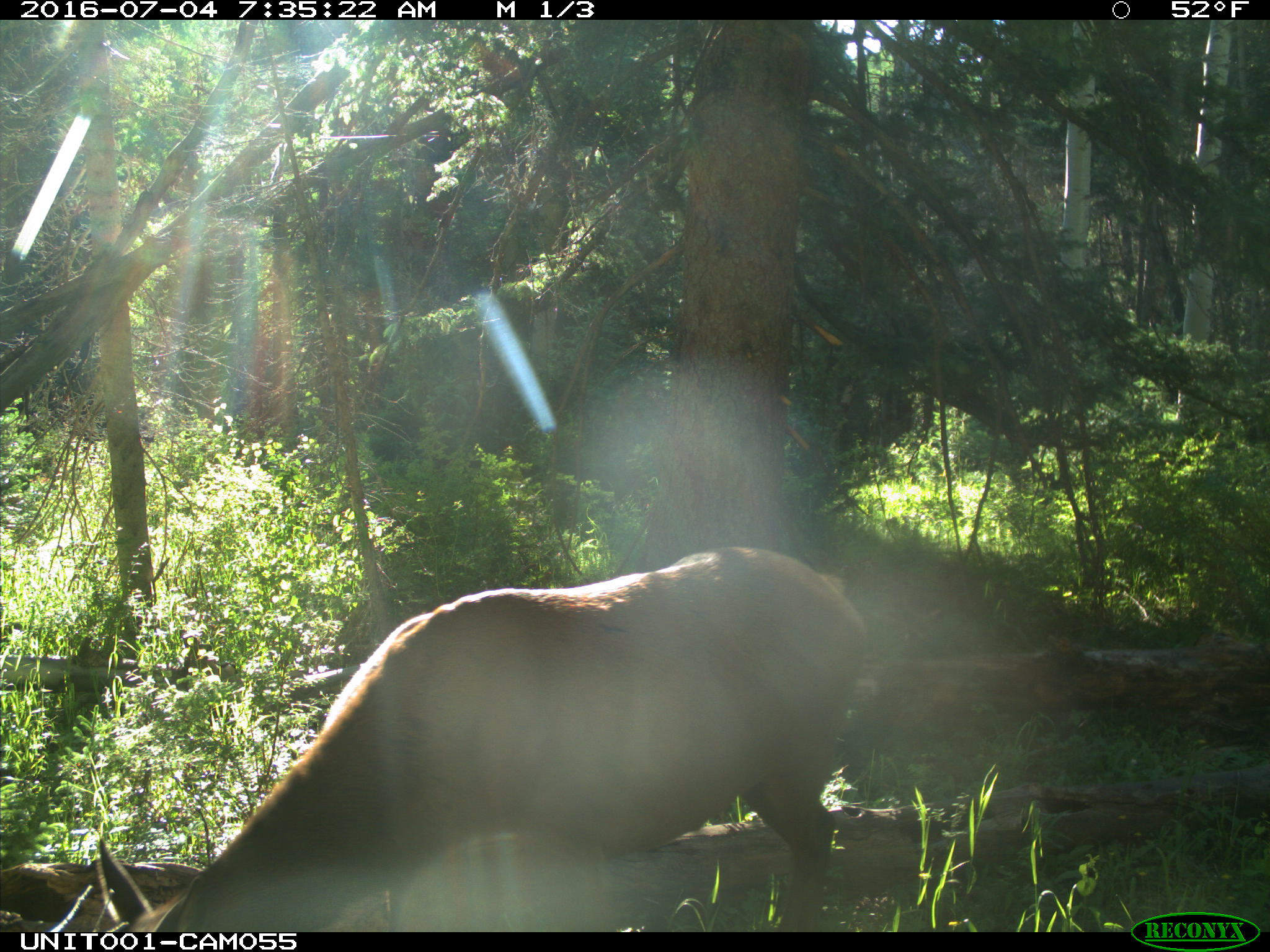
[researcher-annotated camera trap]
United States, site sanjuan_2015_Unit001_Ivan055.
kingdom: Animalia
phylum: Chordata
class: Mammalia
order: Artiodactyla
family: Cervidae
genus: Cervus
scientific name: Cervus elaphus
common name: red deer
Cervus elaphus (red deer).